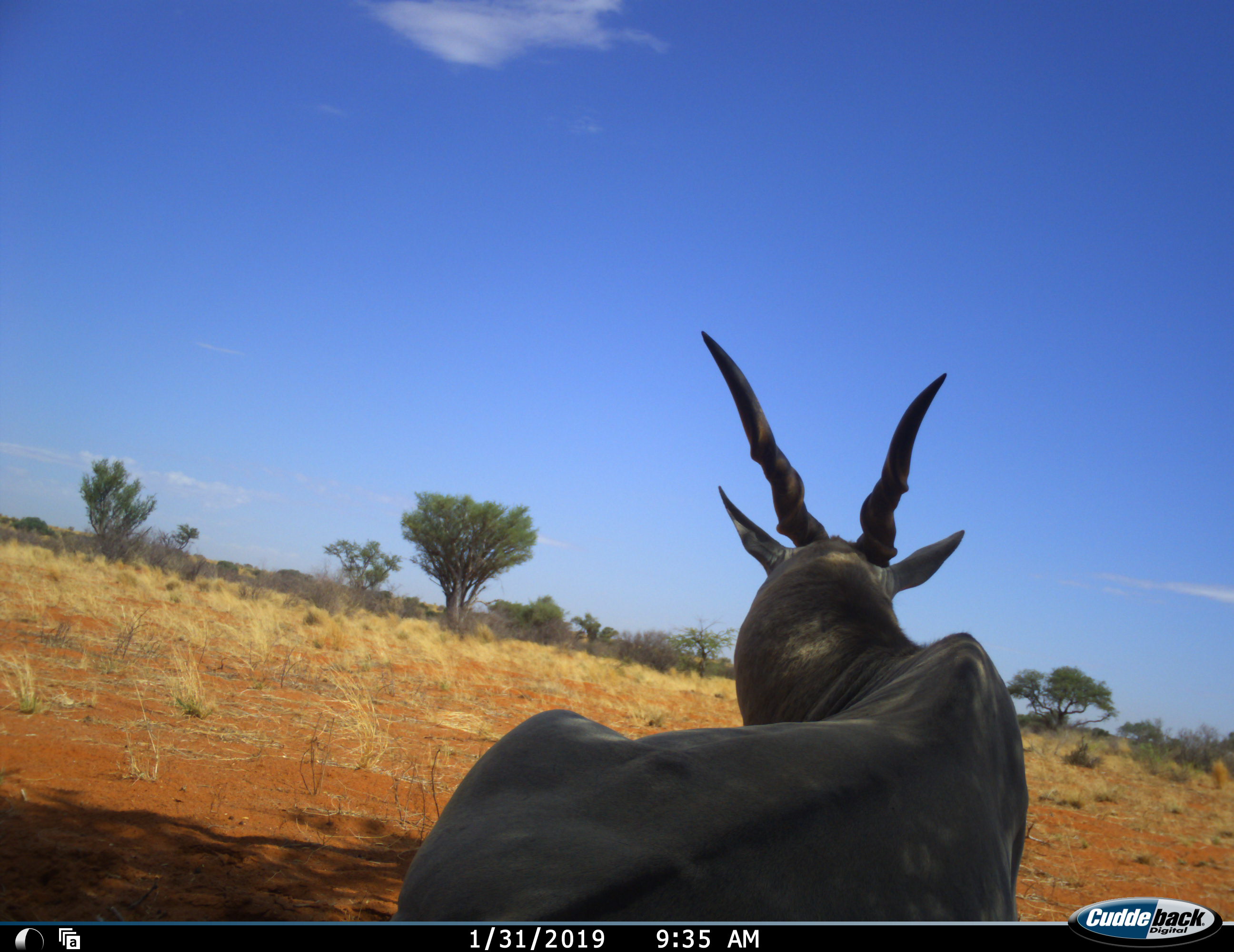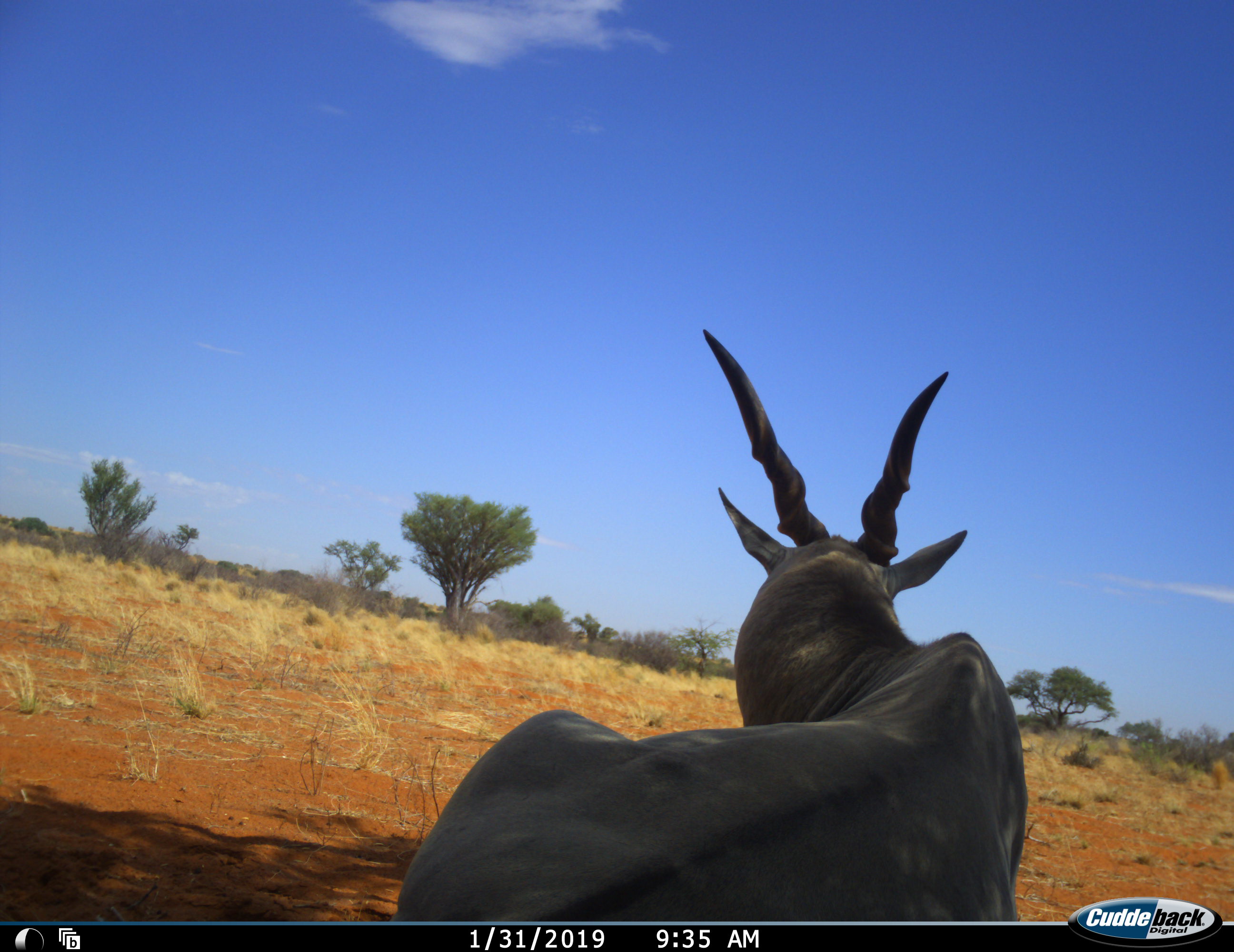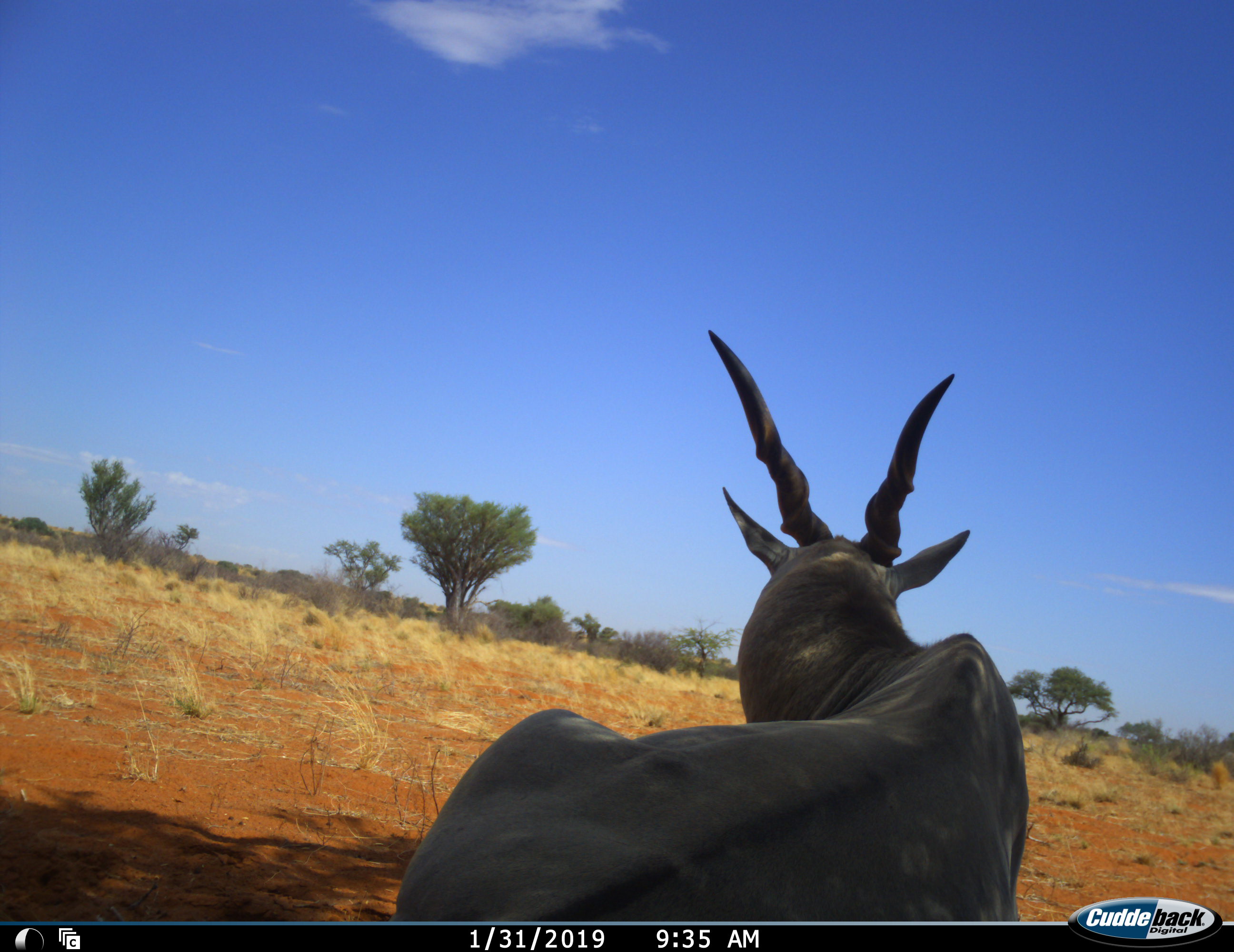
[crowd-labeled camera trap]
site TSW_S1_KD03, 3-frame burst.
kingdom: Animalia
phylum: Chordata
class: Mammalia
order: Artiodactyla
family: Bovidae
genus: Tragelaphus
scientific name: Tragelaphus oryx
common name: eland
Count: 1.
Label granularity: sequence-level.